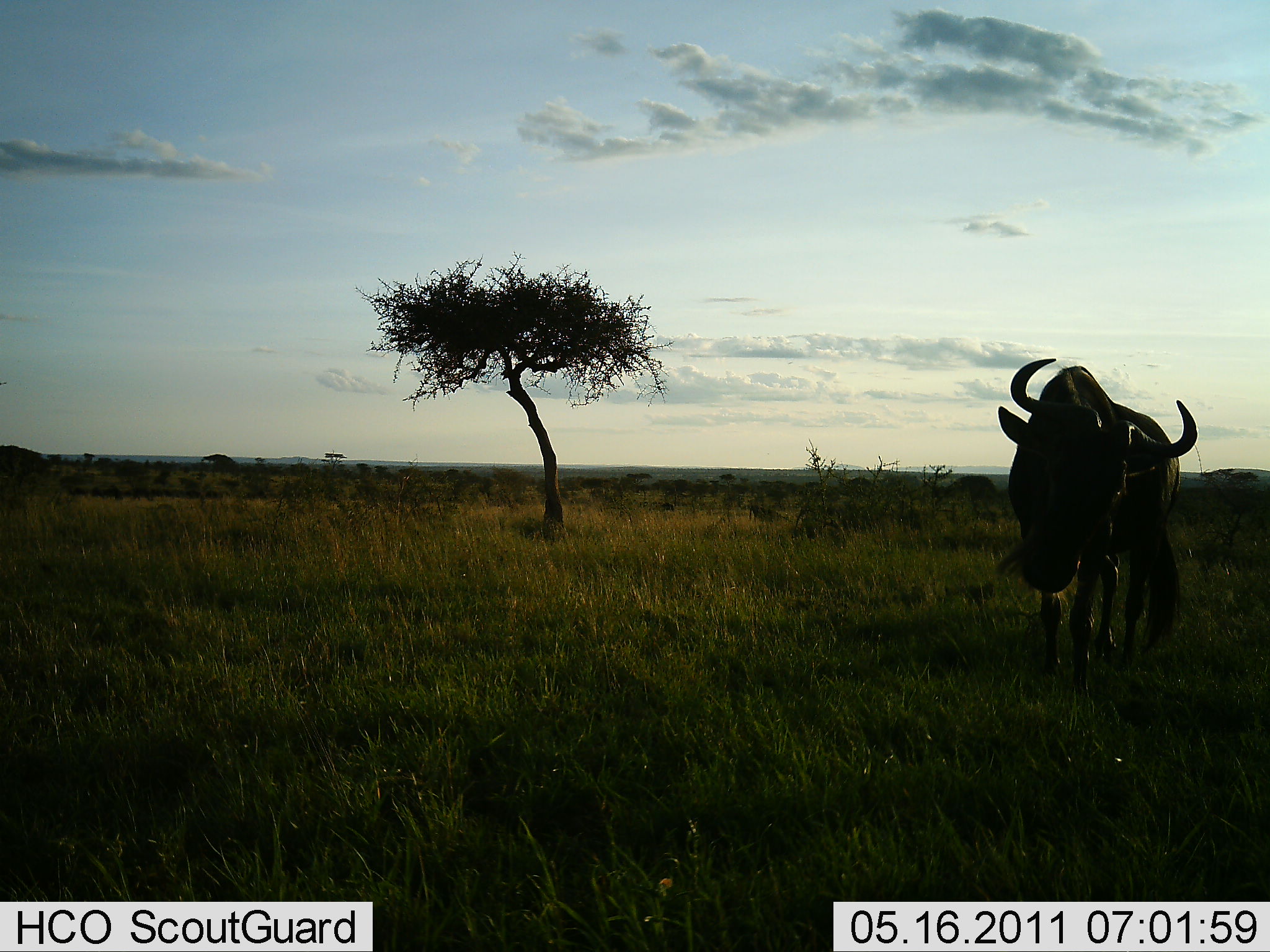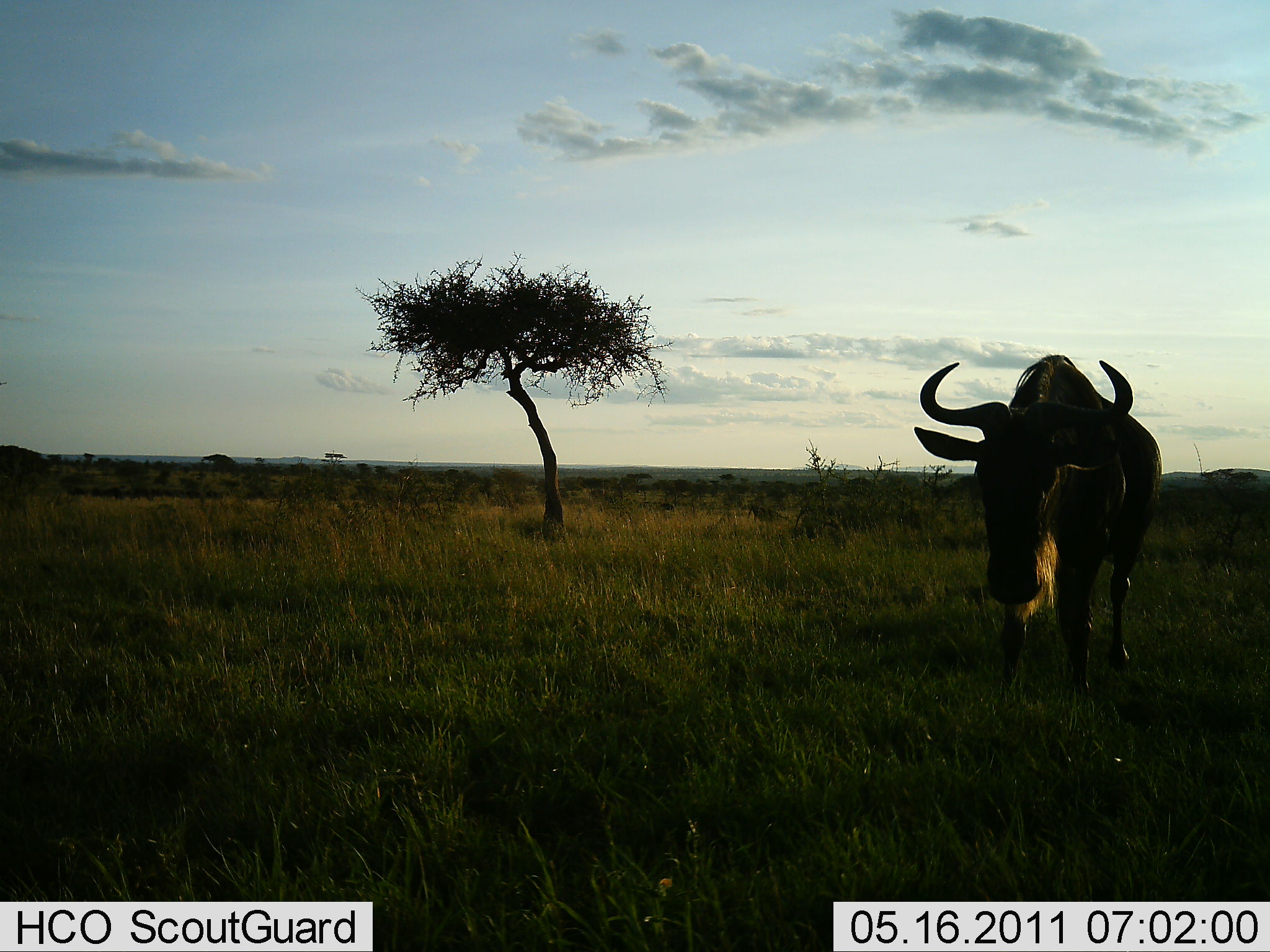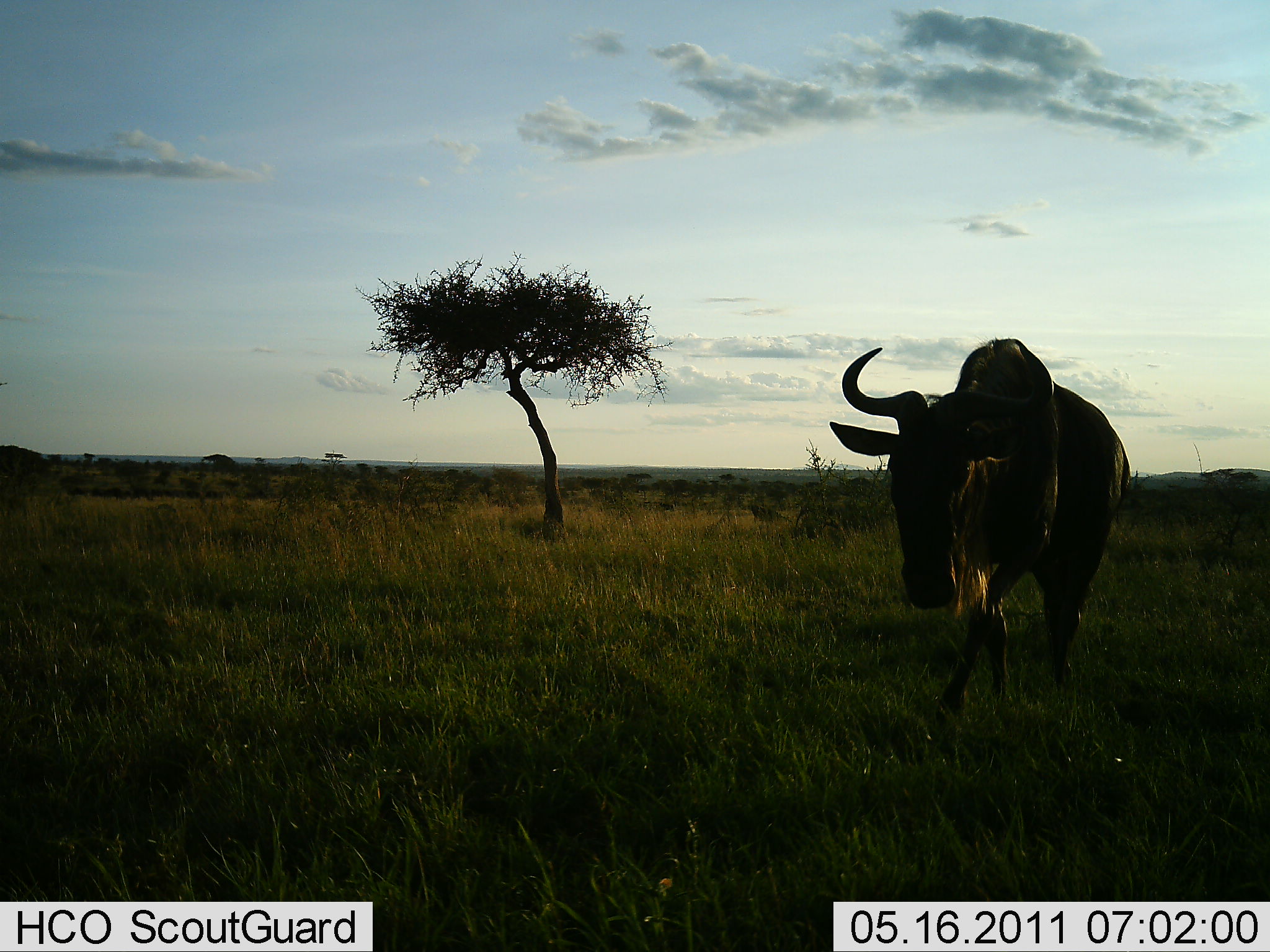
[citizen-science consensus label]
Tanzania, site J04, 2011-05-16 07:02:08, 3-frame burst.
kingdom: Animalia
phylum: Chordata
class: Mammalia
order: Artiodactyla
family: Bovidae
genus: Connochaetes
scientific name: Connochaetes taurinus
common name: blue wildebeest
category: wildebeest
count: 1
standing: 8%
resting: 0%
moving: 92%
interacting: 0%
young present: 0%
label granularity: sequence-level